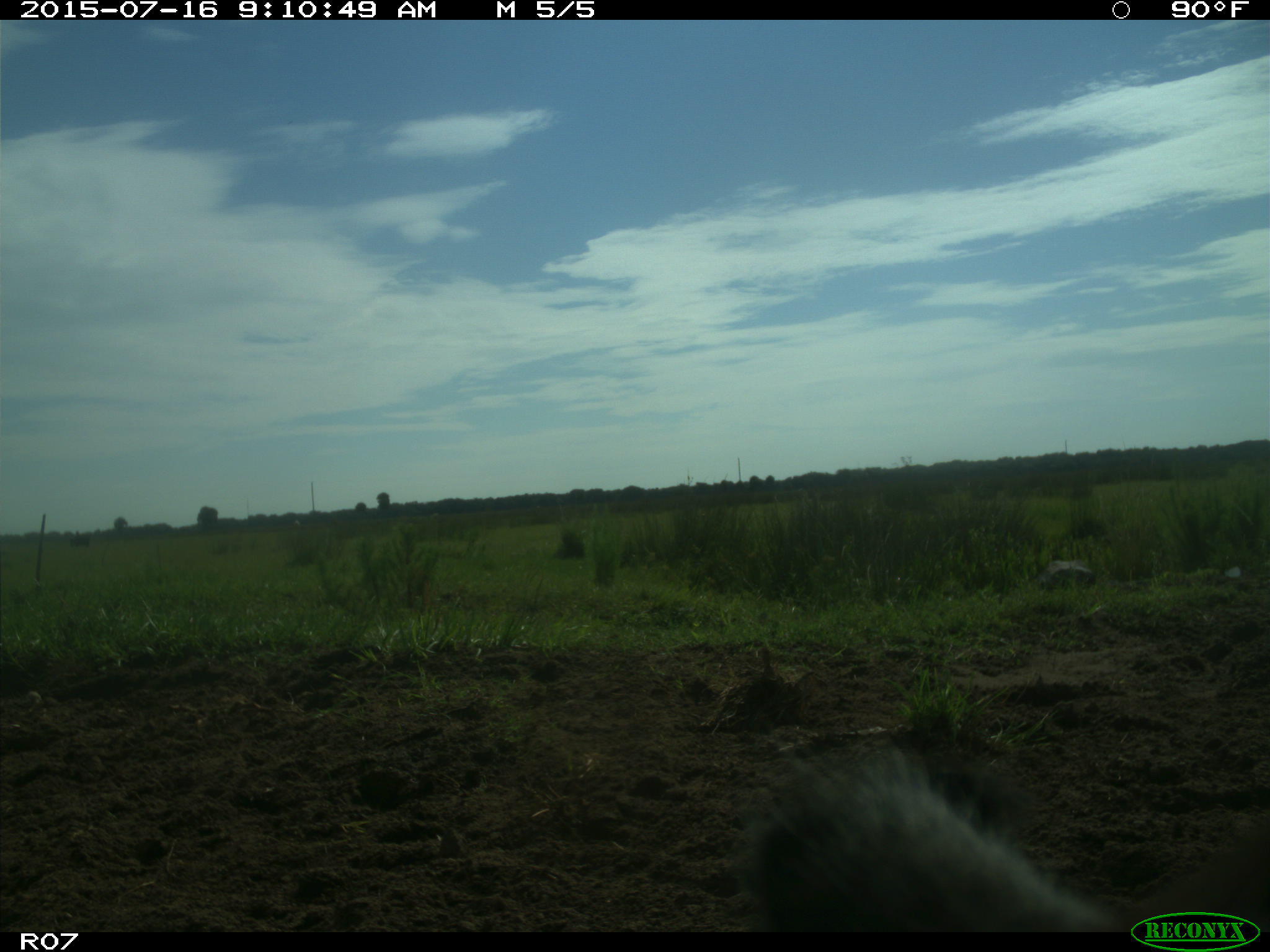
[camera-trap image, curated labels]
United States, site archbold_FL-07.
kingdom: Animalia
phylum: Chordata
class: Mammalia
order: Artiodactyla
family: Bovidae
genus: Bos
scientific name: Bos taurus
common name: domestic cow